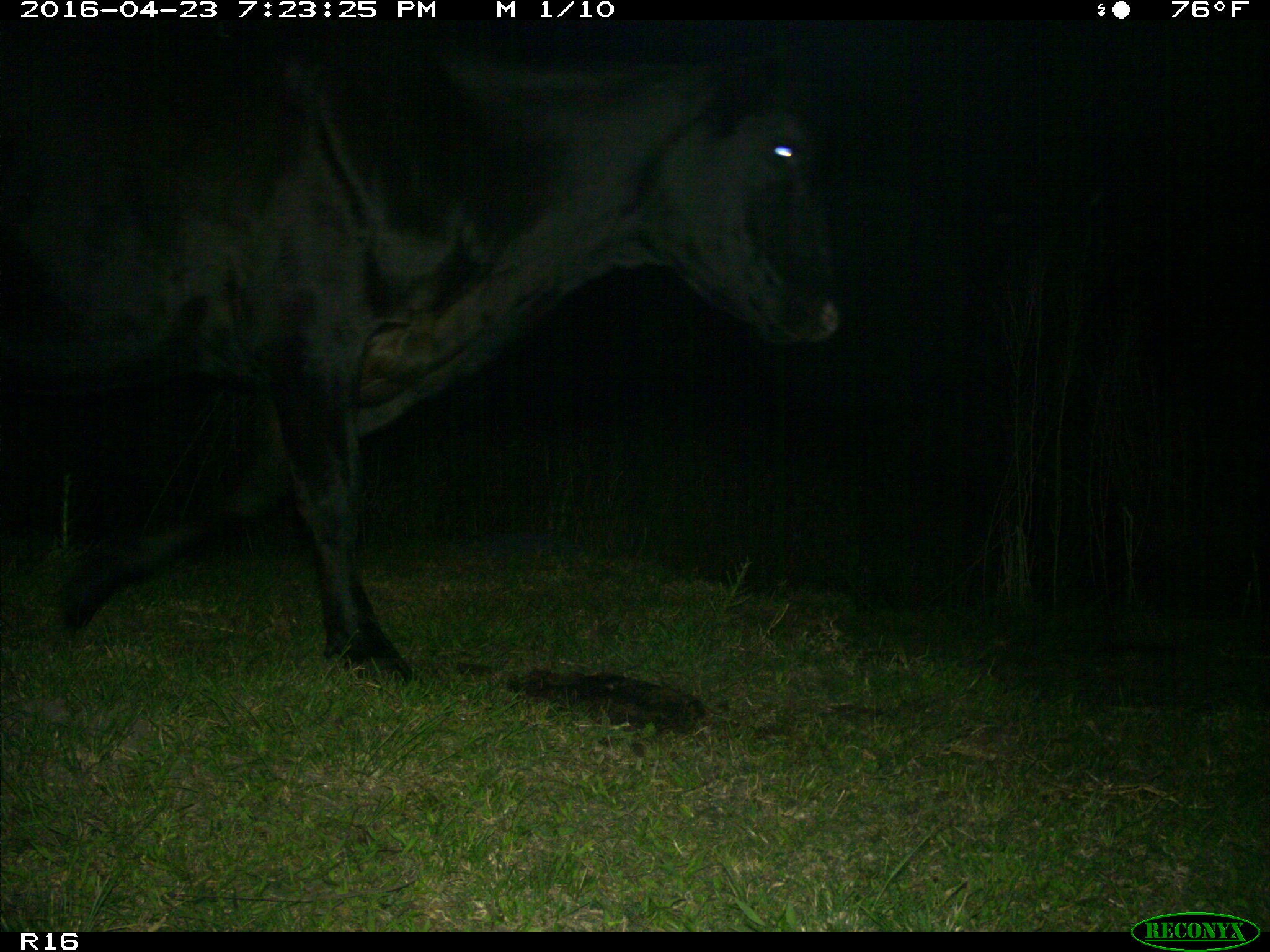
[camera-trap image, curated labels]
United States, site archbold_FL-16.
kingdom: Animalia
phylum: Chordata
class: Mammalia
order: Artiodactyla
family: Bovidae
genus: Bos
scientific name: Bos taurus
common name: domestic cow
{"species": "Bos taurus (domestic cow)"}